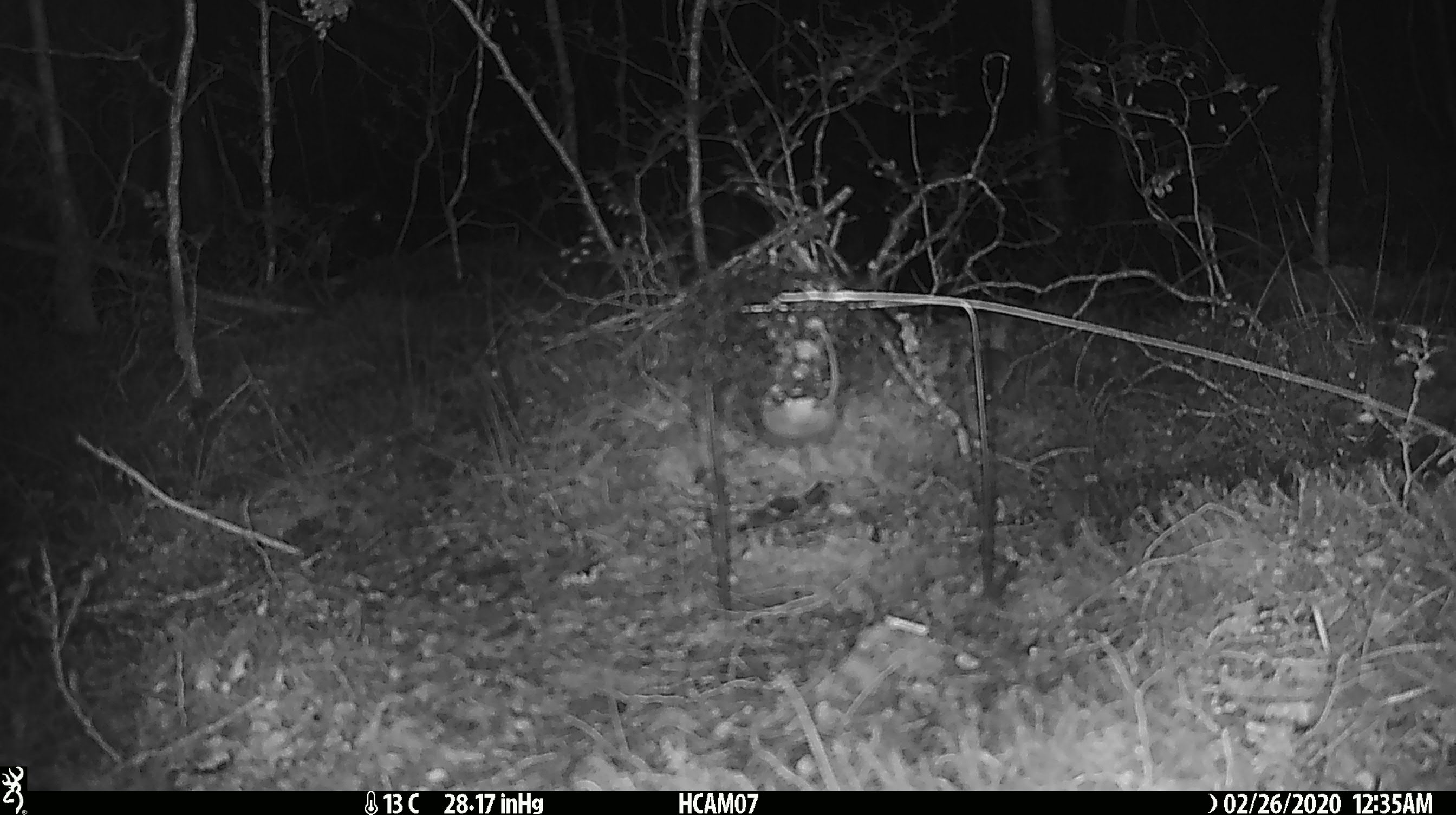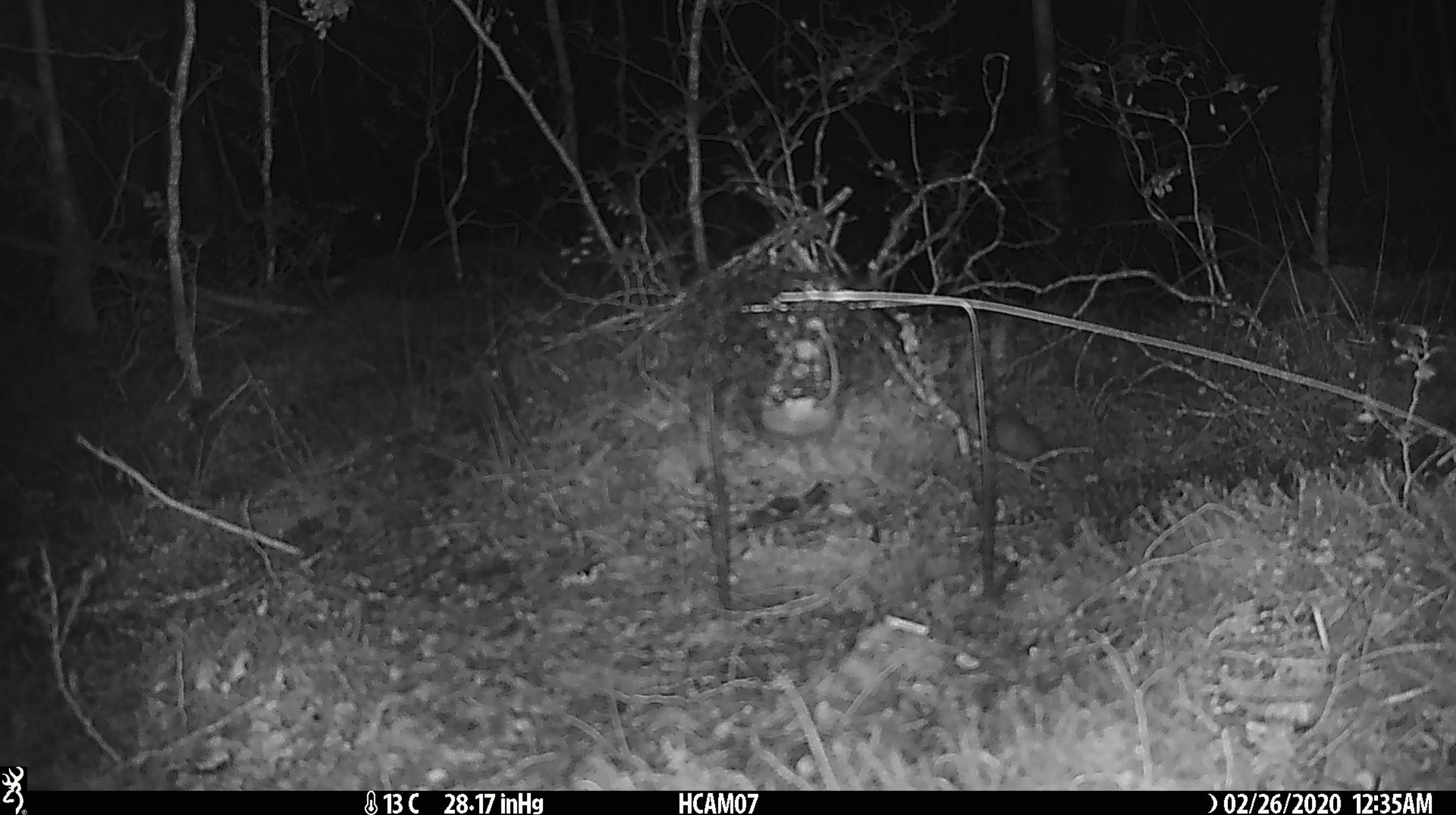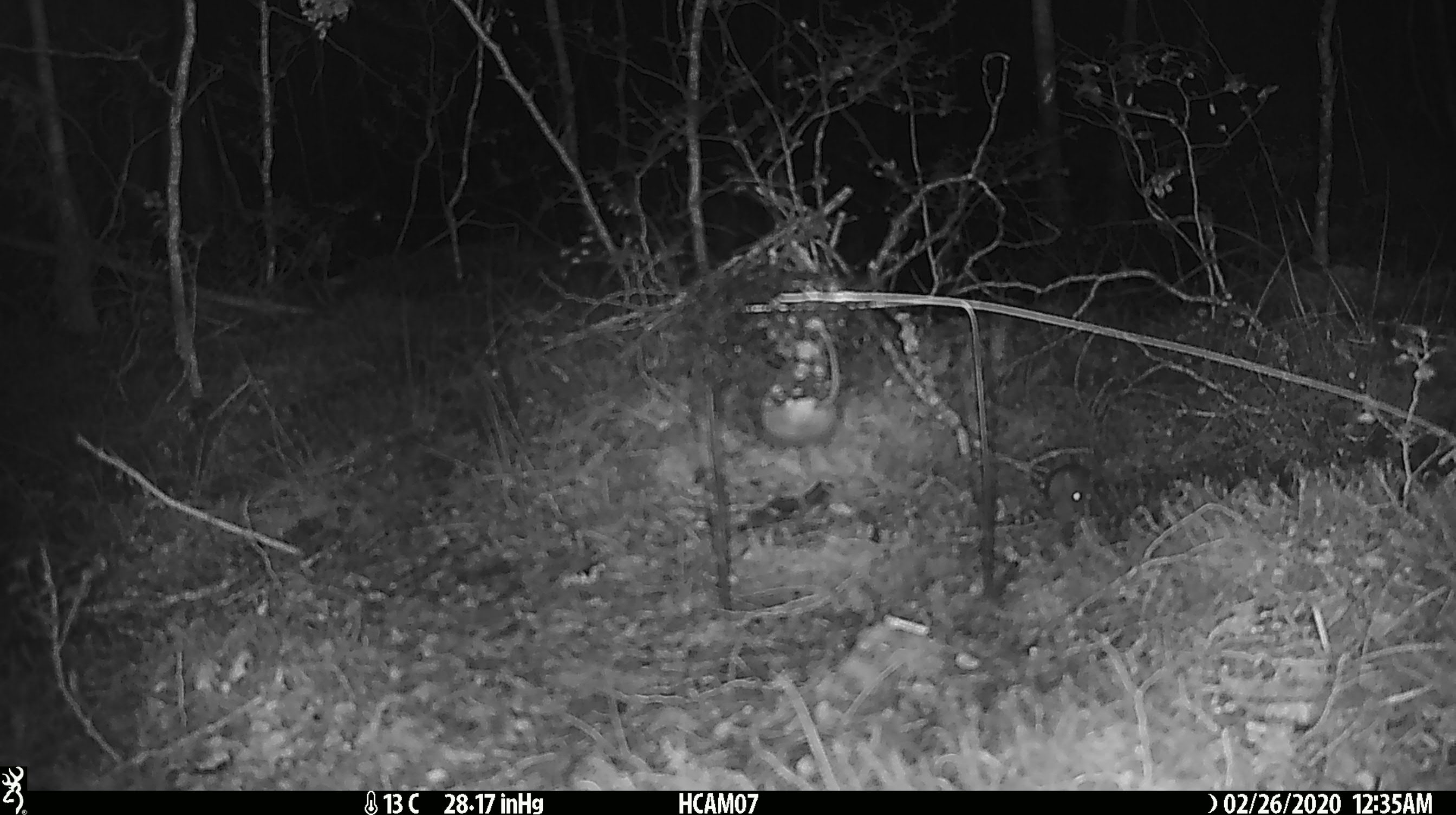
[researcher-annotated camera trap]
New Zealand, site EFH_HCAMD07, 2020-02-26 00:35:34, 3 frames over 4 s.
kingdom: Animalia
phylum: Chordata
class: Mammalia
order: Rodentia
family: Muridae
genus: Mus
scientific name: Mus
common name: mouse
Mouse (Mus).